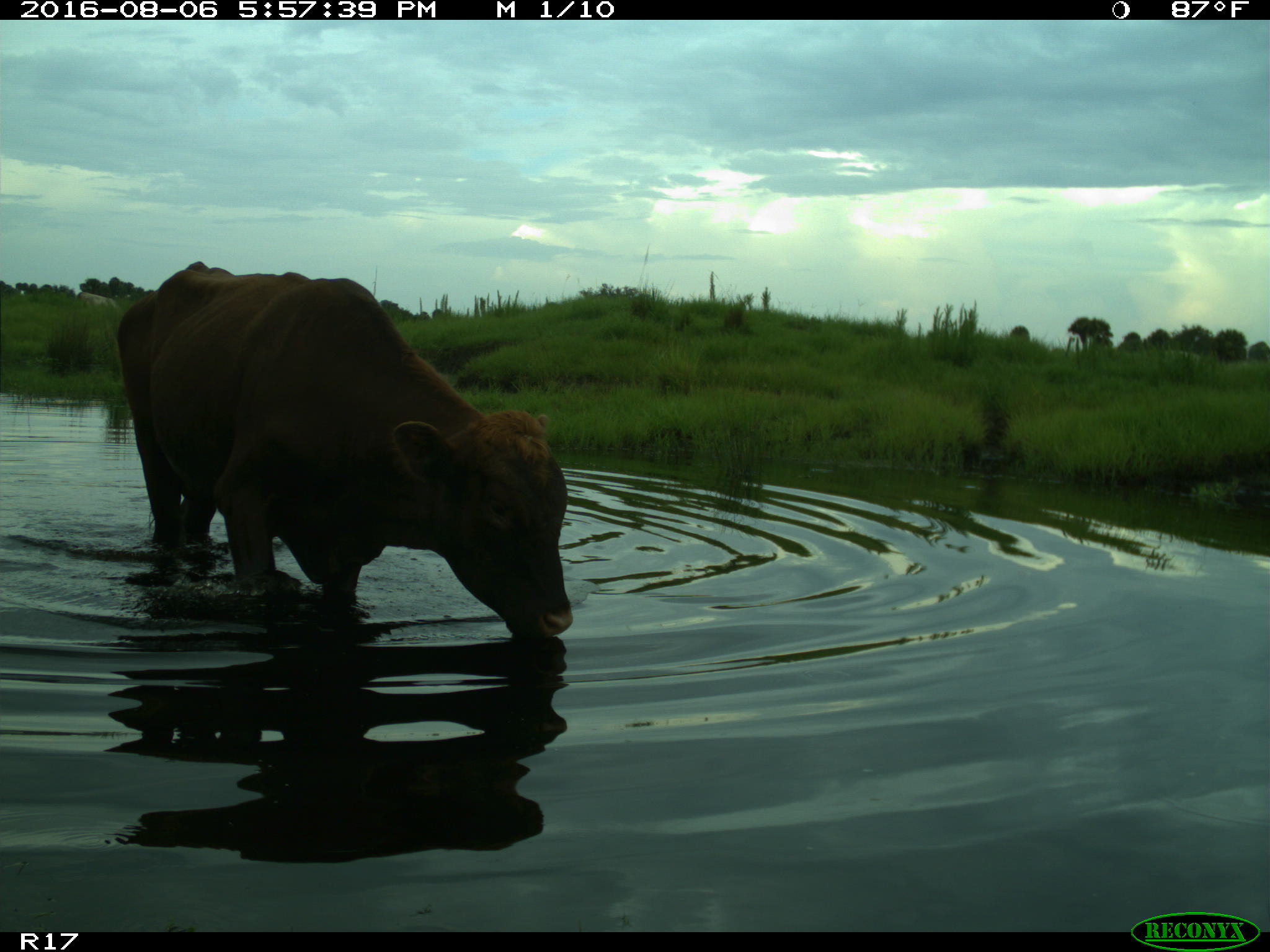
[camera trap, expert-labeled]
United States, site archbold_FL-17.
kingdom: Animalia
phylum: Chordata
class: Mammalia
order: Artiodactyla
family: Bovidae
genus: Bos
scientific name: Bos taurus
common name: domestic cow